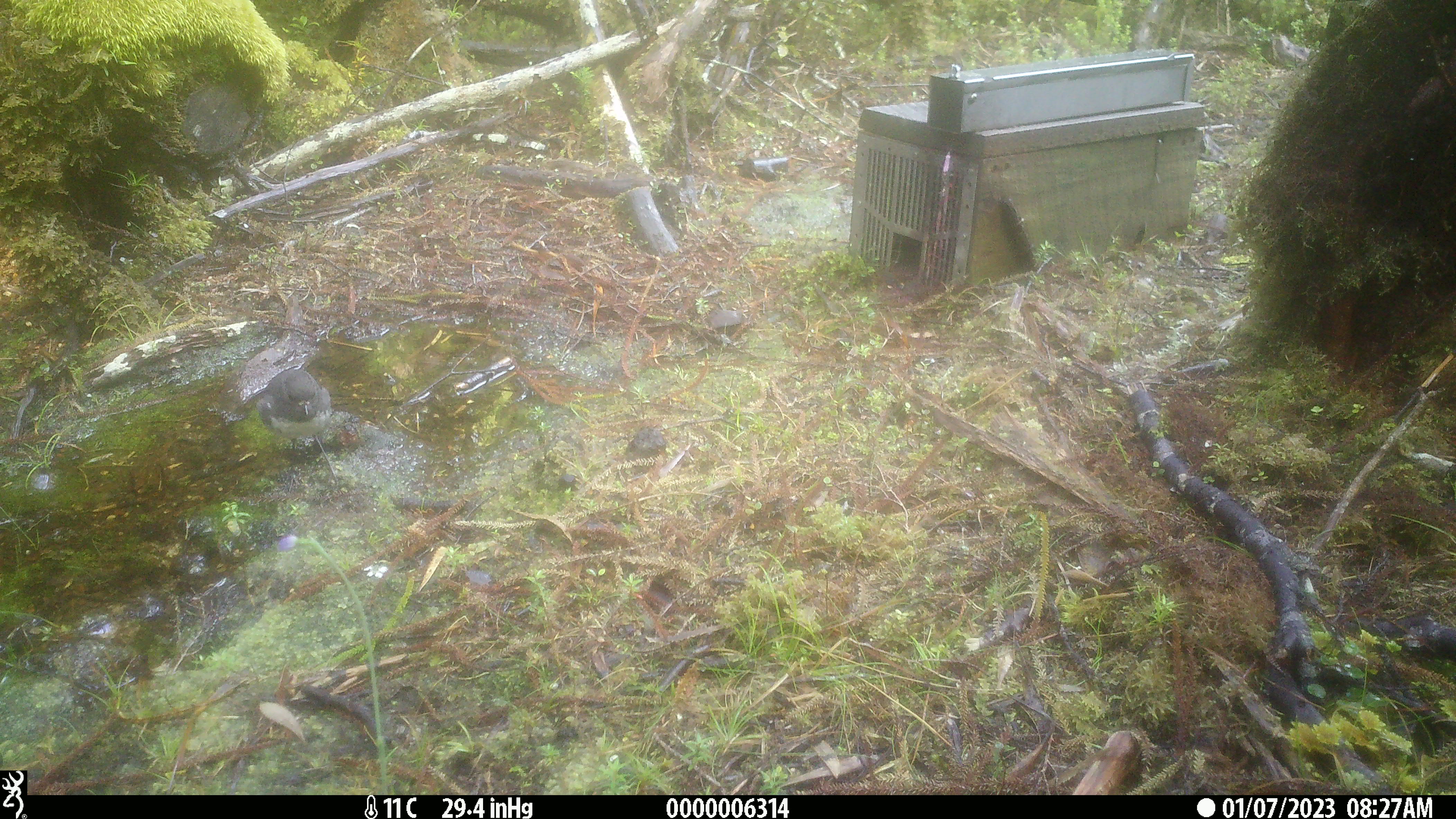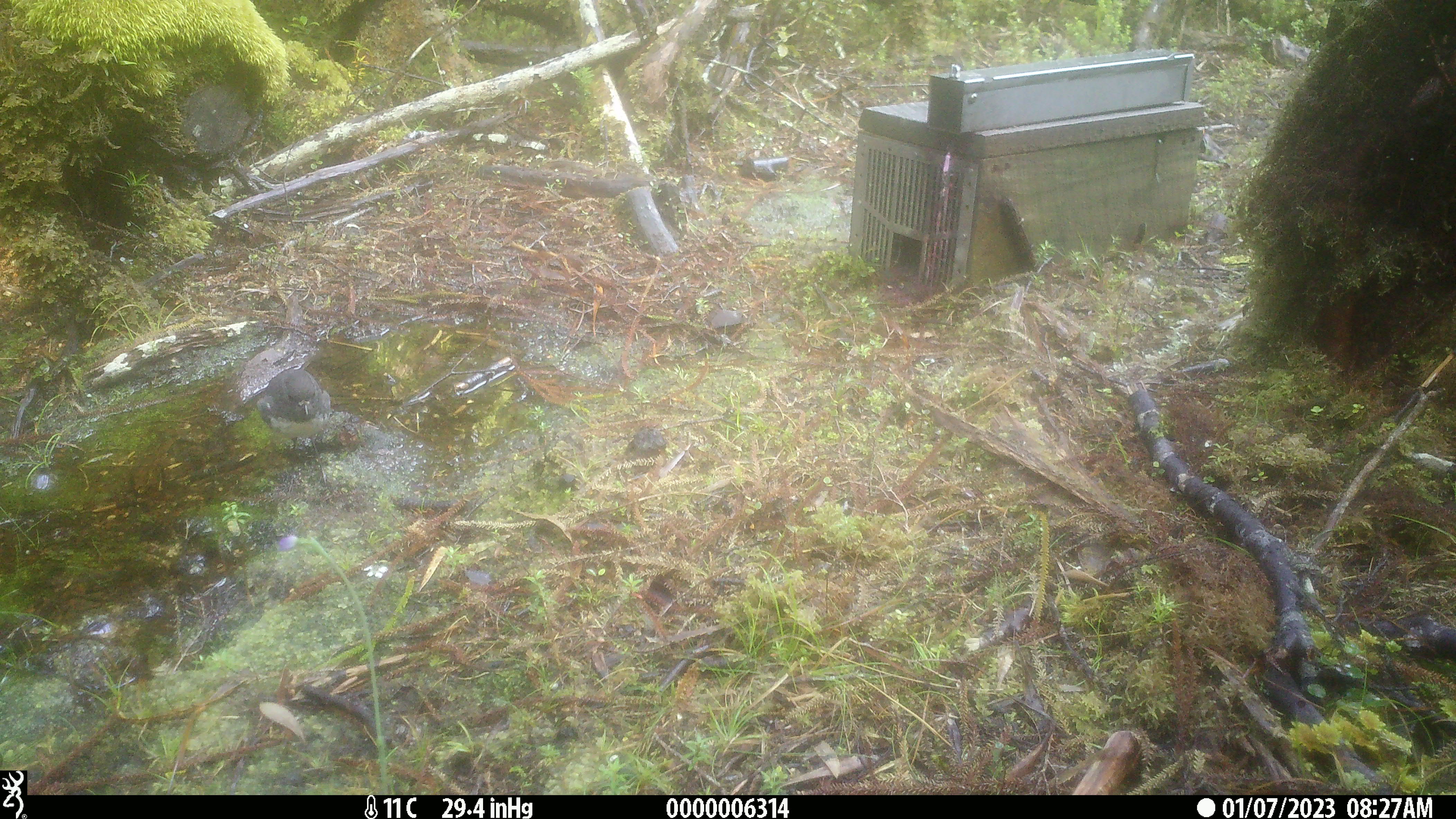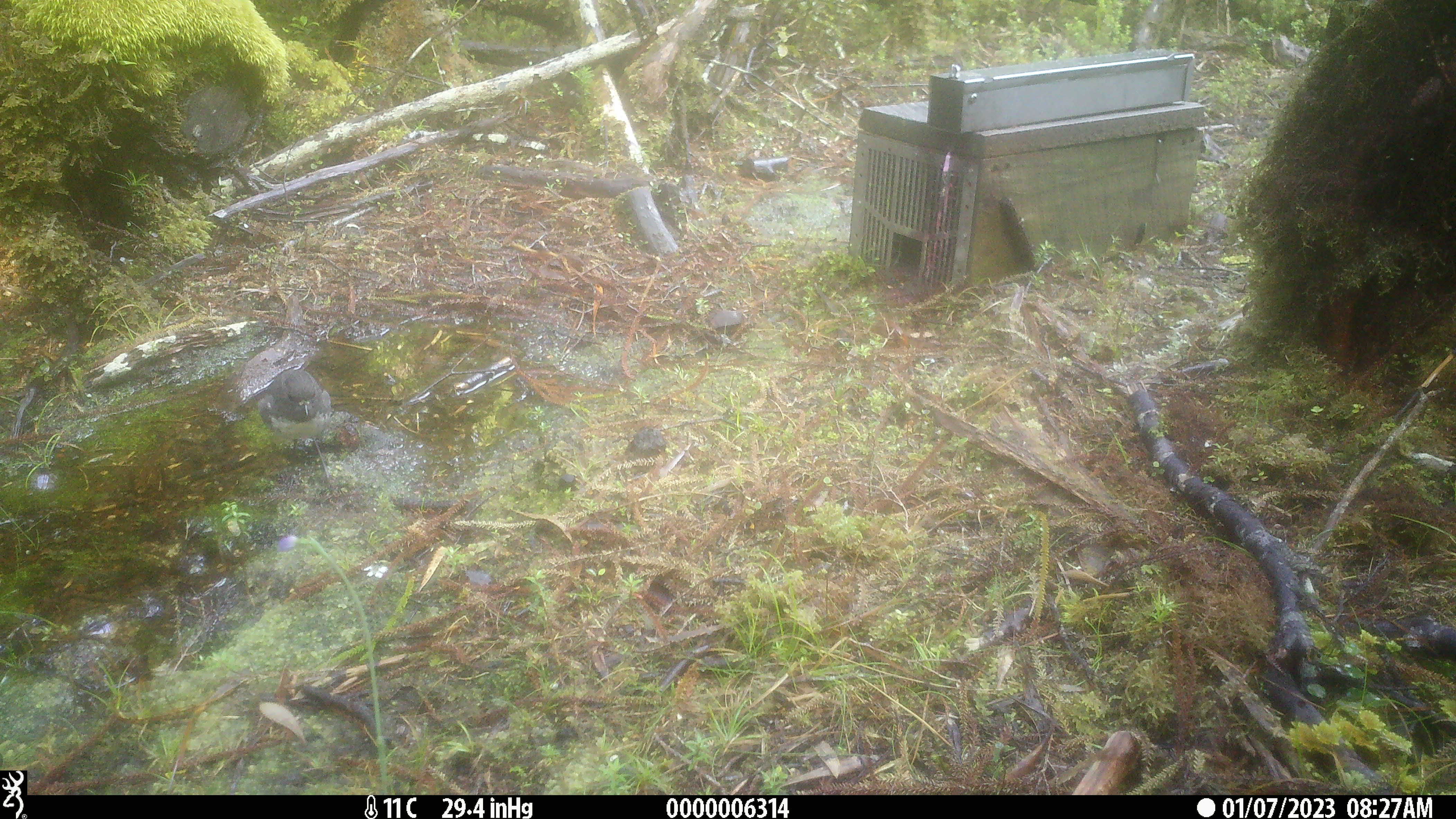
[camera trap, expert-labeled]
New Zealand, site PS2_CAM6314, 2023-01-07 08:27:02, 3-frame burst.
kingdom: Animalia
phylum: Chordata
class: Aves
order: Passeriformes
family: Petroicidae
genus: Petroica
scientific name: Petroica australis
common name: new zealand robin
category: robin